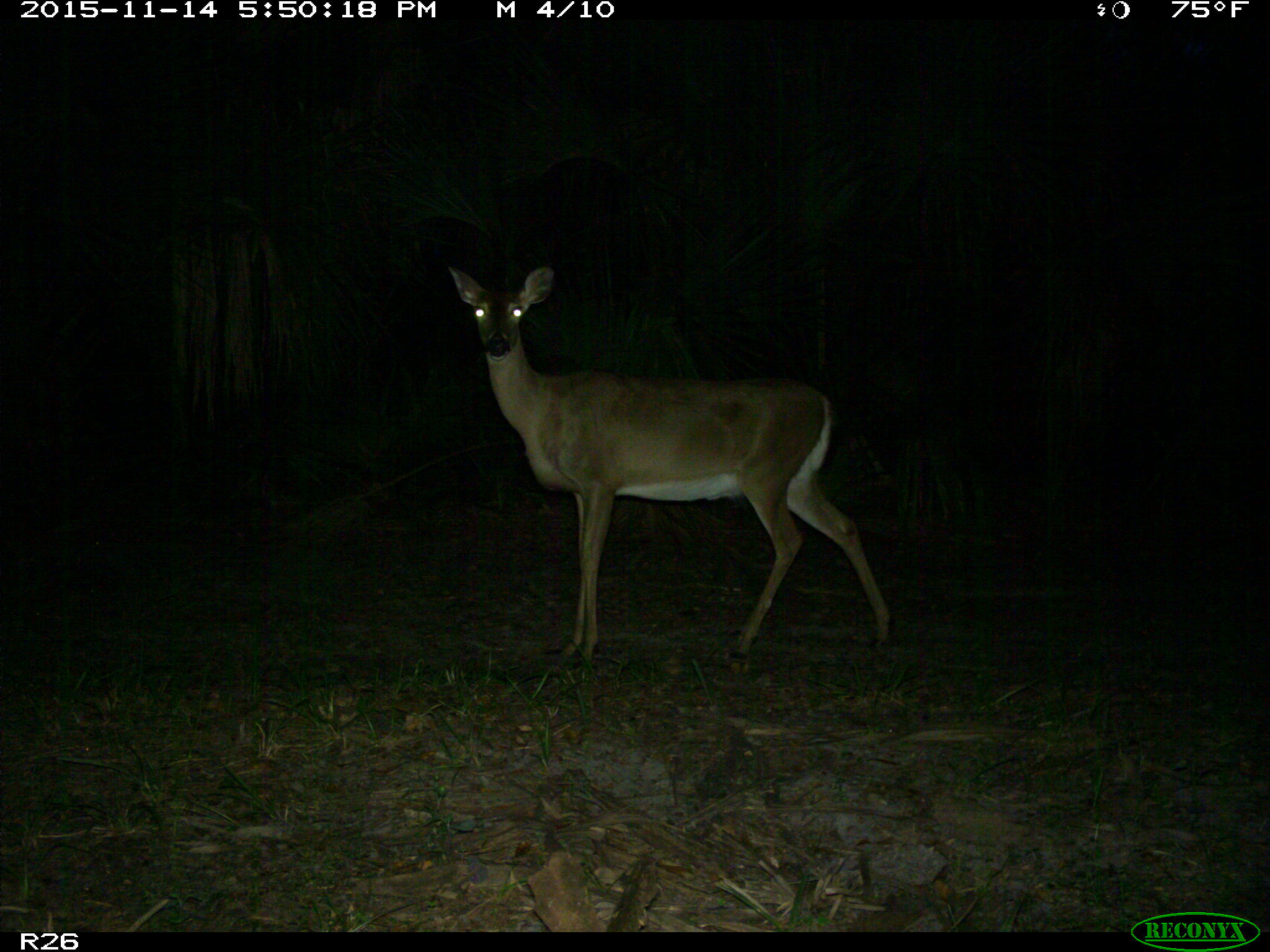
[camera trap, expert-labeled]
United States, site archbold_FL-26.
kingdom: Animalia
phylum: Chordata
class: Mammalia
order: Artiodactyla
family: Cervidae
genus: Odocoileus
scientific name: Odocoileus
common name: deer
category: unidentified deer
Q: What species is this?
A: Unidentified deer (deer) (Odocoileus).